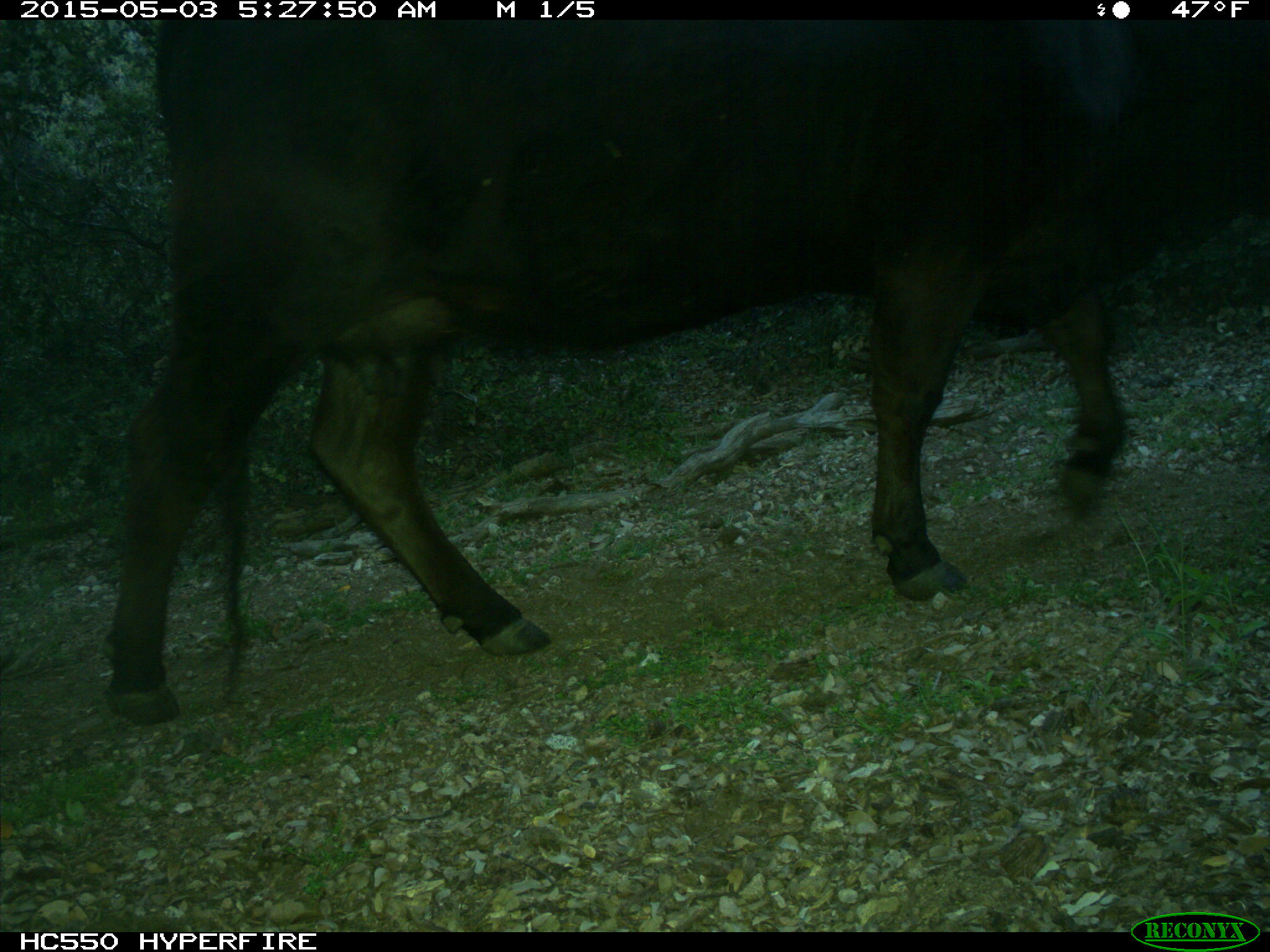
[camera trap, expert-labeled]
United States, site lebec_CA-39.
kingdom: Animalia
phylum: Chordata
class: Mammalia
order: Artiodactyla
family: Bovidae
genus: Bos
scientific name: Bos taurus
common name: domestic cow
Bos taurus (domestic cow).